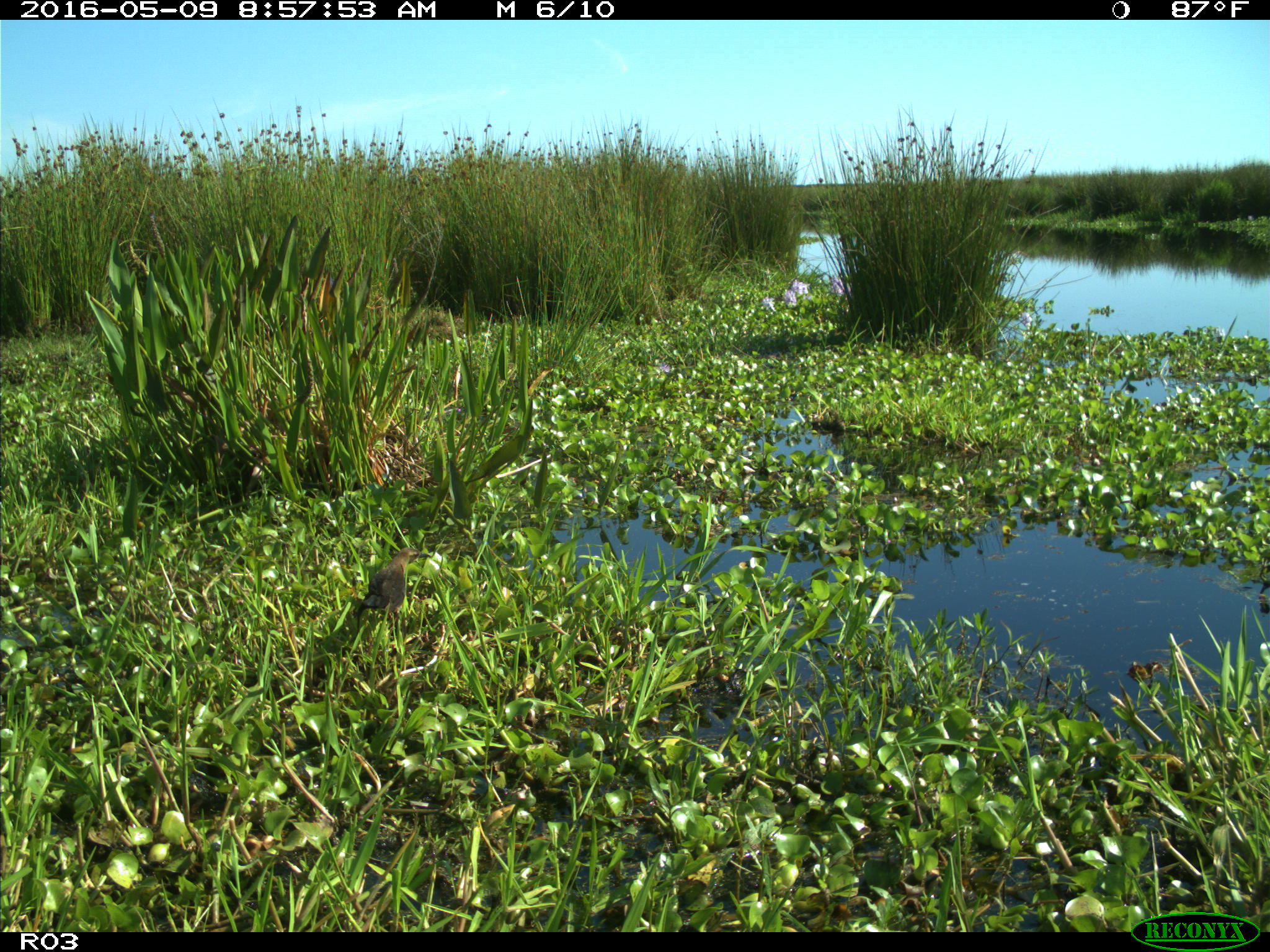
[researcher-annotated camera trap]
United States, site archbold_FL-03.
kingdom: Animalia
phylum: Chordata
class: Aves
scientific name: Aves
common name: birds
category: unidentified bird